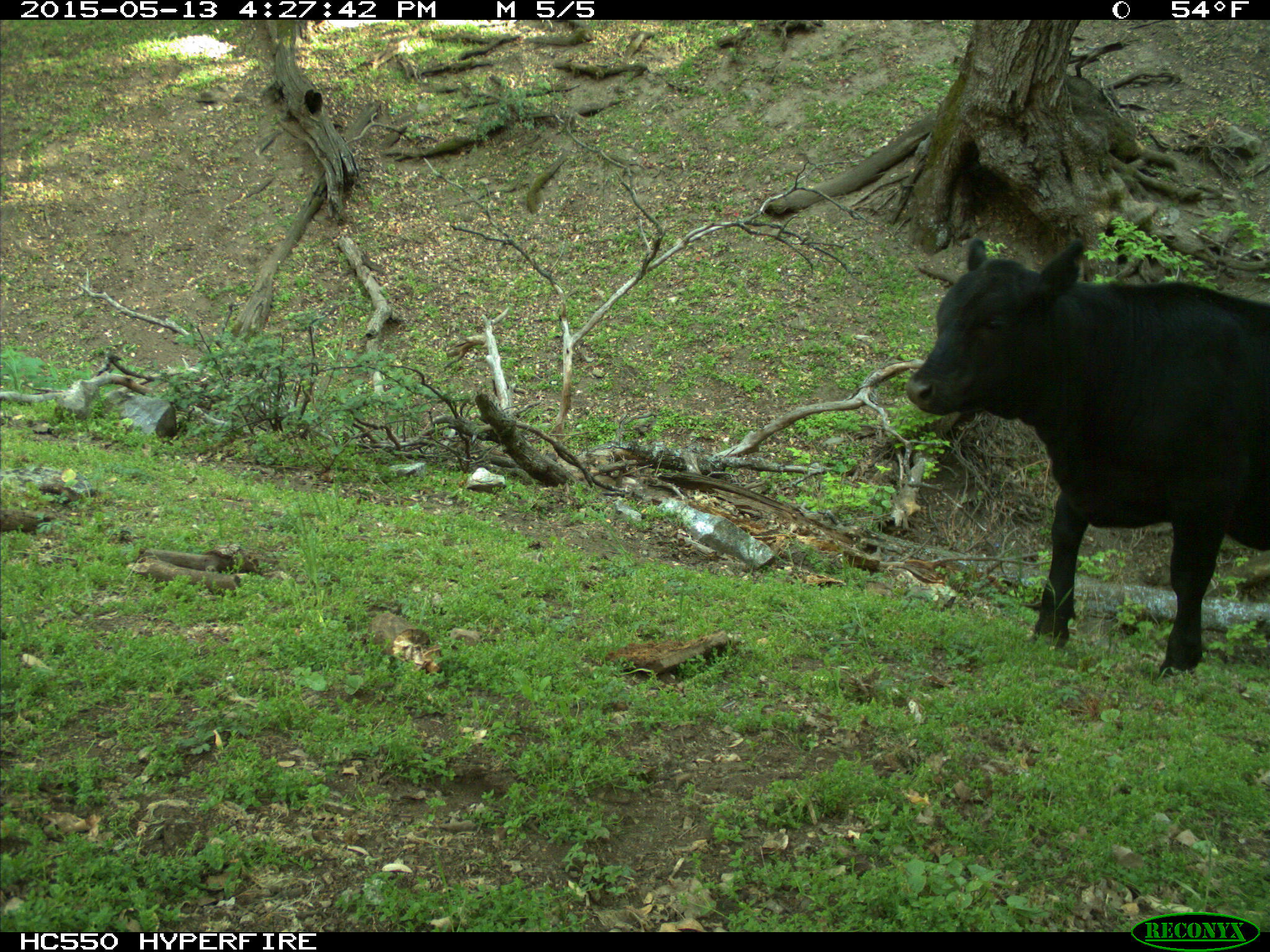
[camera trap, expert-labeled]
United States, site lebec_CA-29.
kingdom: Animalia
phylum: Chordata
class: Mammalia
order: Artiodactyla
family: Bovidae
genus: Bos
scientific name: Bos taurus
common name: domestic cow